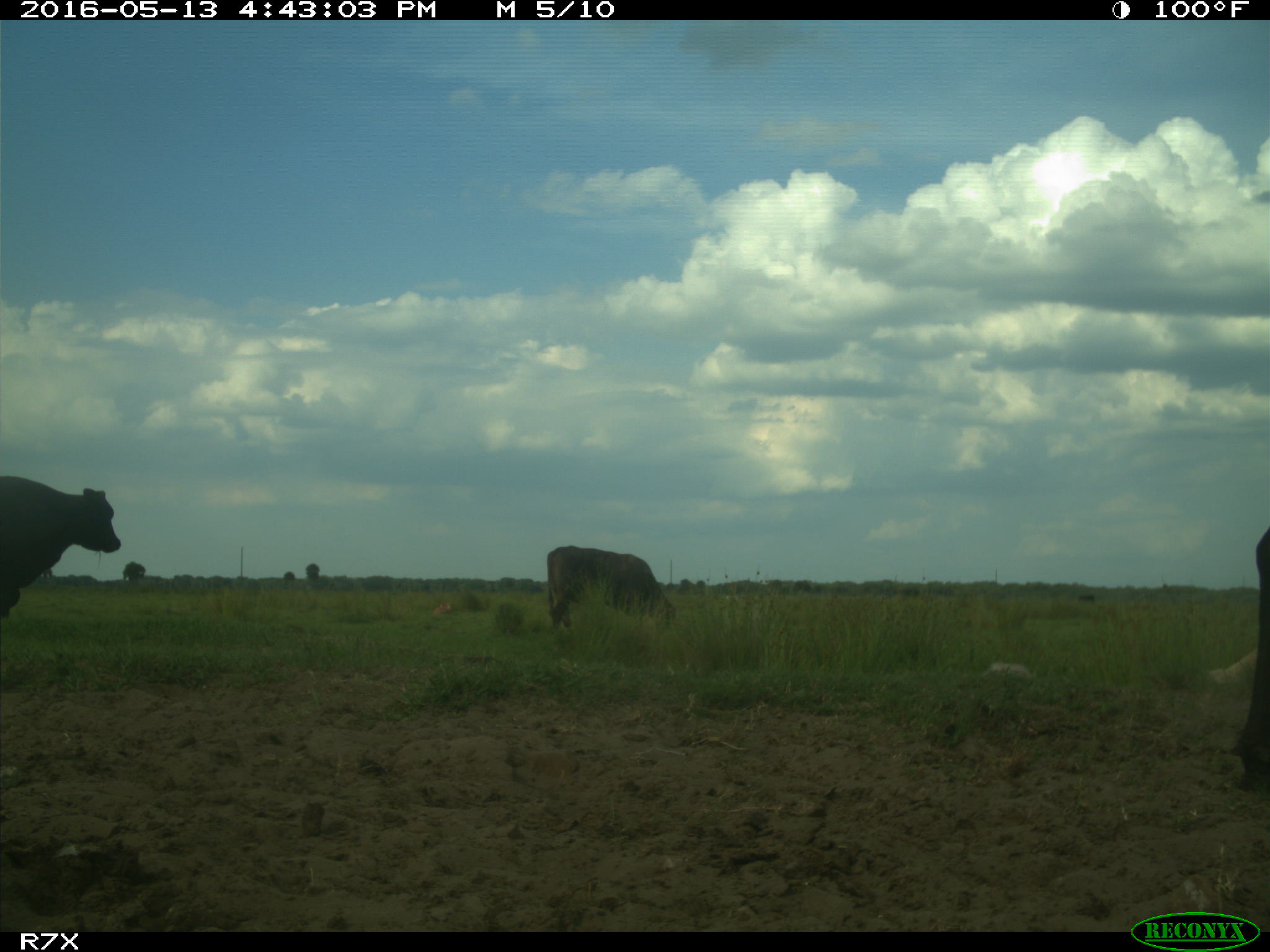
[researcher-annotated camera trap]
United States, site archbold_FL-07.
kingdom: Animalia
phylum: Chordata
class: Mammalia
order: Artiodactyla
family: Bovidae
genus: Bos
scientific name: Bos taurus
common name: domestic cow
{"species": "Bos taurus (domestic cow)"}